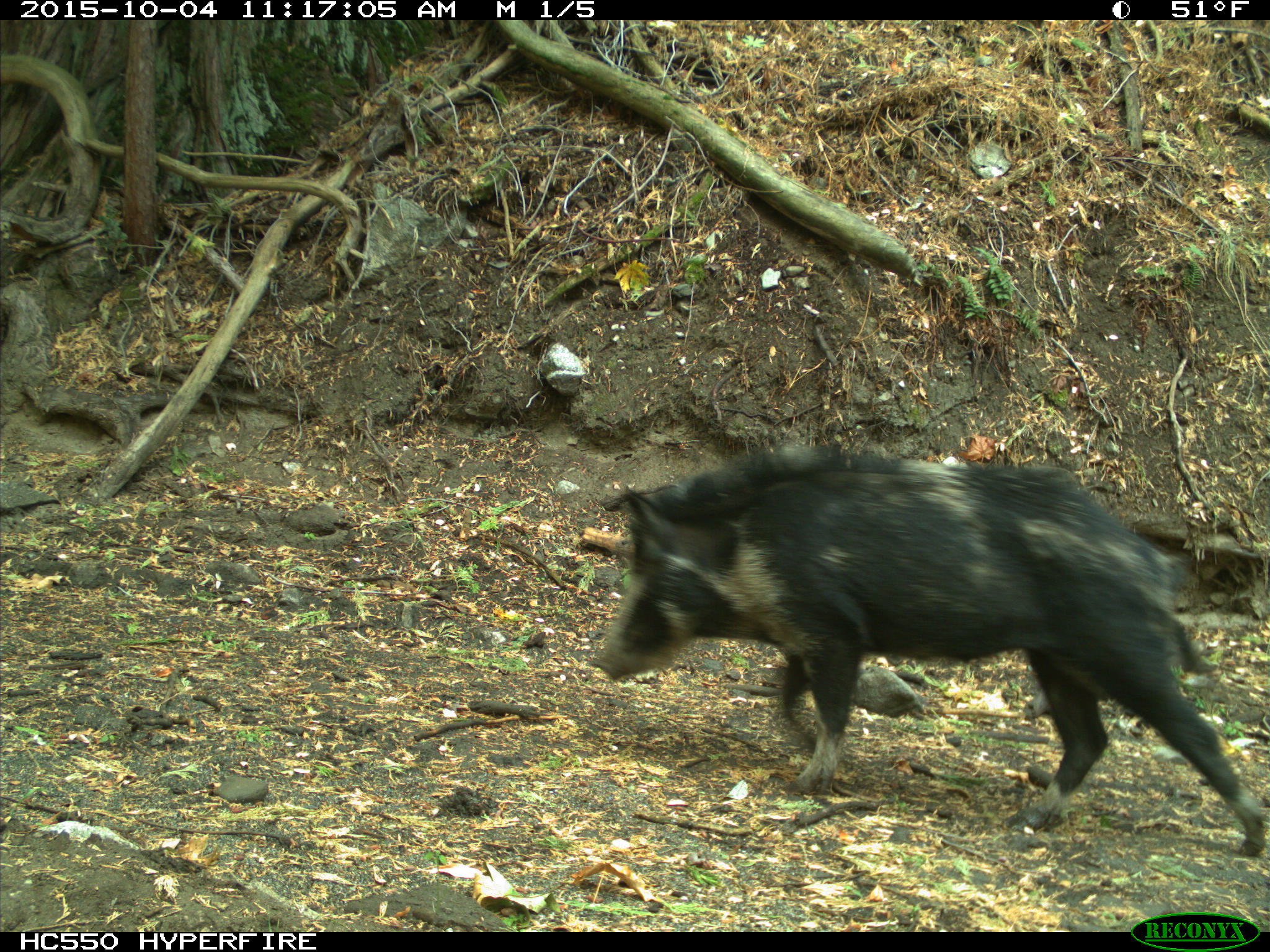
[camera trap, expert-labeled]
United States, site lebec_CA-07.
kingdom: Animalia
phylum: Chordata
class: Mammalia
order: Artiodactyla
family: Suidae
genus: Sus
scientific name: Sus scrofa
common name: wild boar